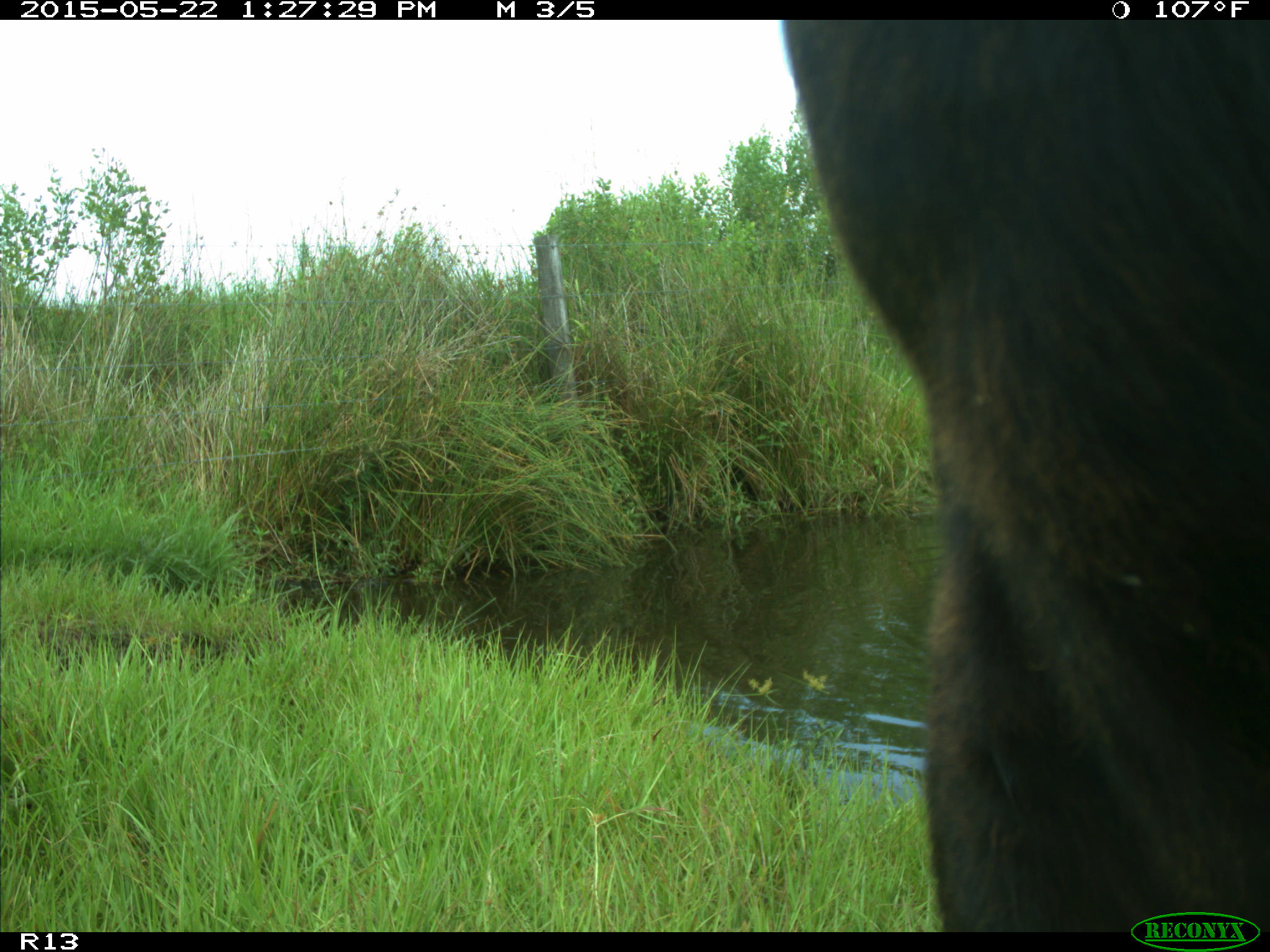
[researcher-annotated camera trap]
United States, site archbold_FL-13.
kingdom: Animalia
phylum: Chordata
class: Mammalia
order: Artiodactyla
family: Bovidae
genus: Bos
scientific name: Bos taurus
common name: domestic cow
Bos taurus (domestic cow).